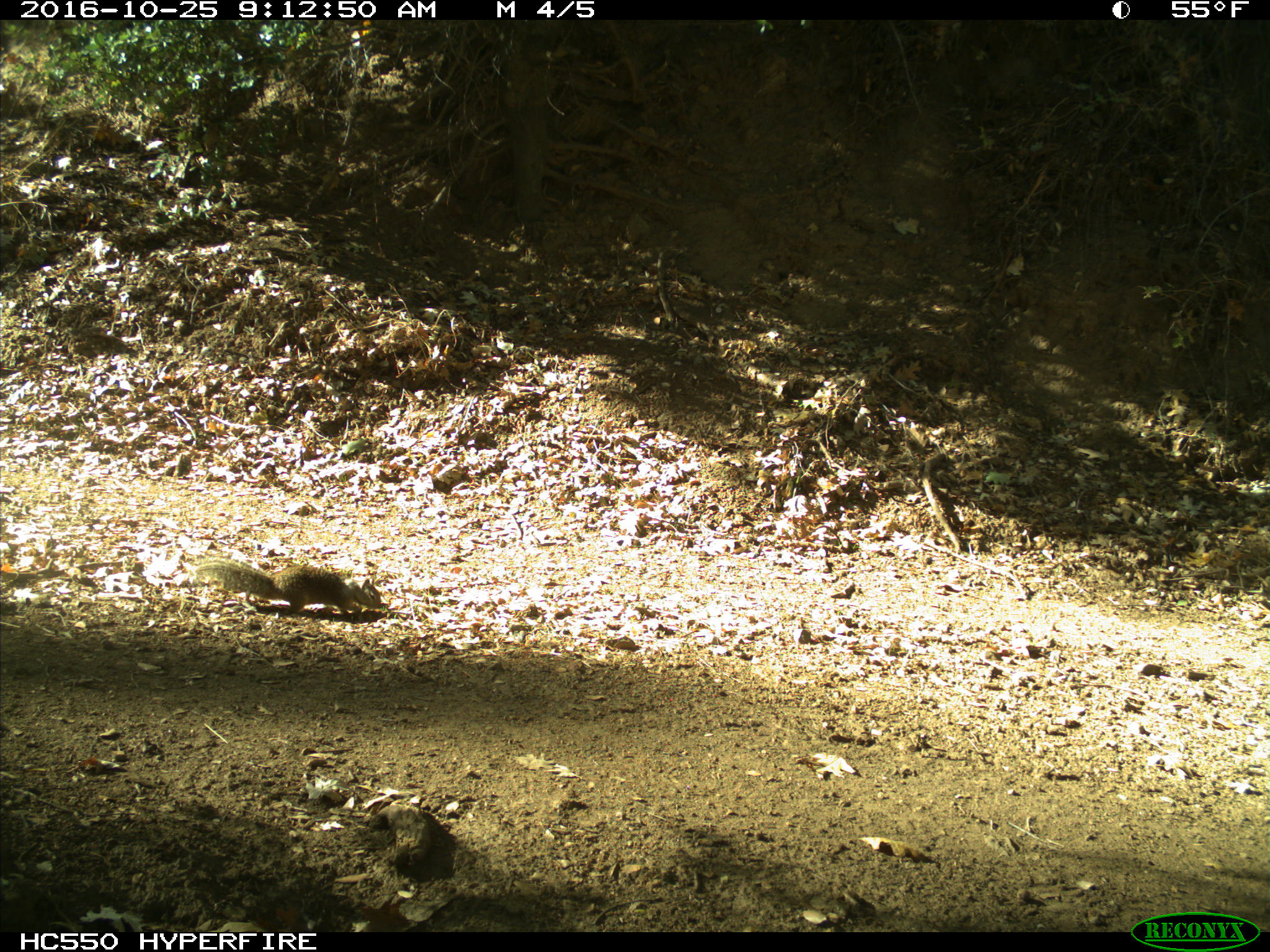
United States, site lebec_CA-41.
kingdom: Animalia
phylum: Chordata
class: Mammalia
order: Rodentia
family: Sciuridae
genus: Otospermophilus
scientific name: Otospermophilus beecheyi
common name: california ground squirrel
Otospermophilus beecheyi (california ground squirrel).